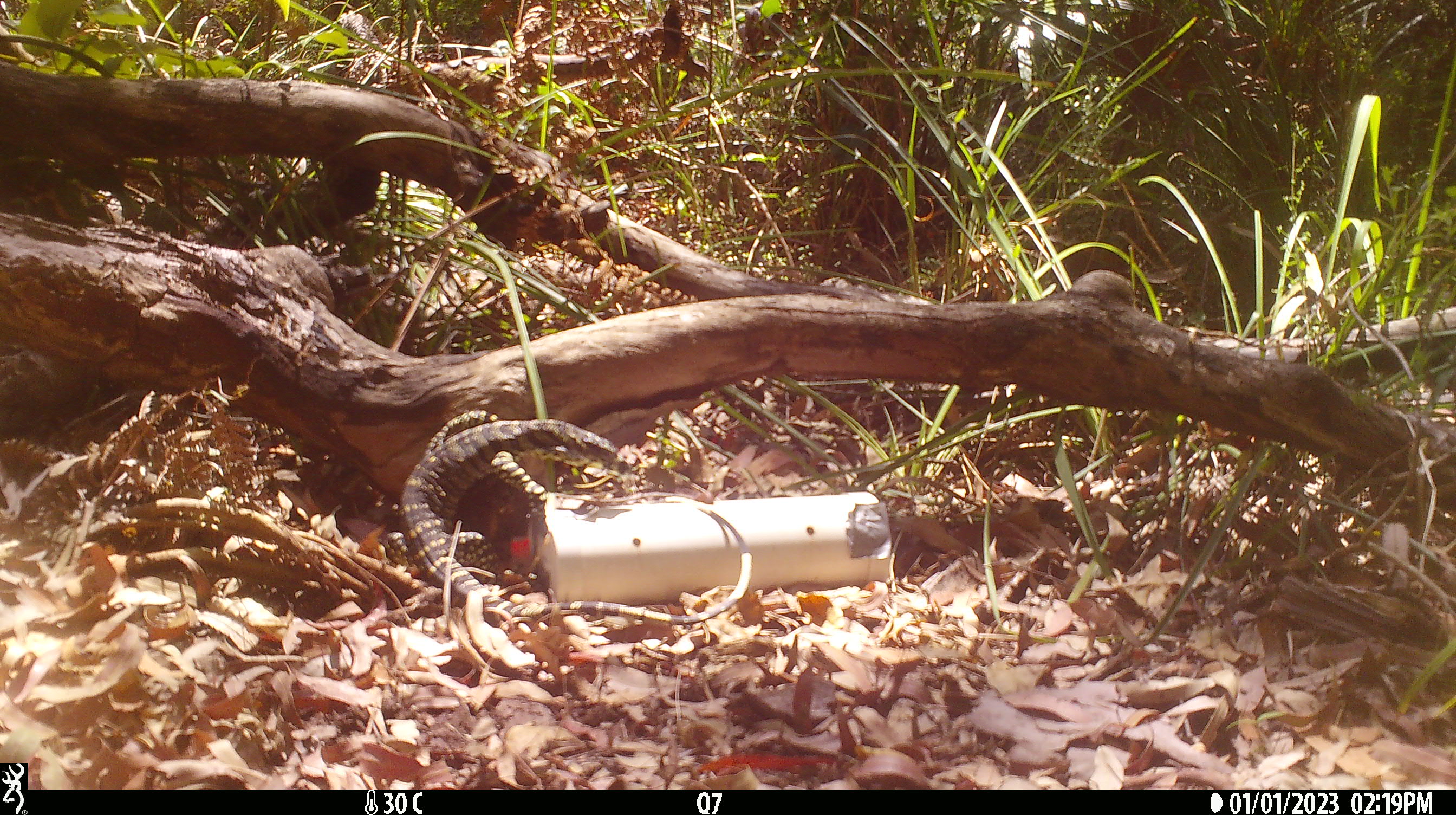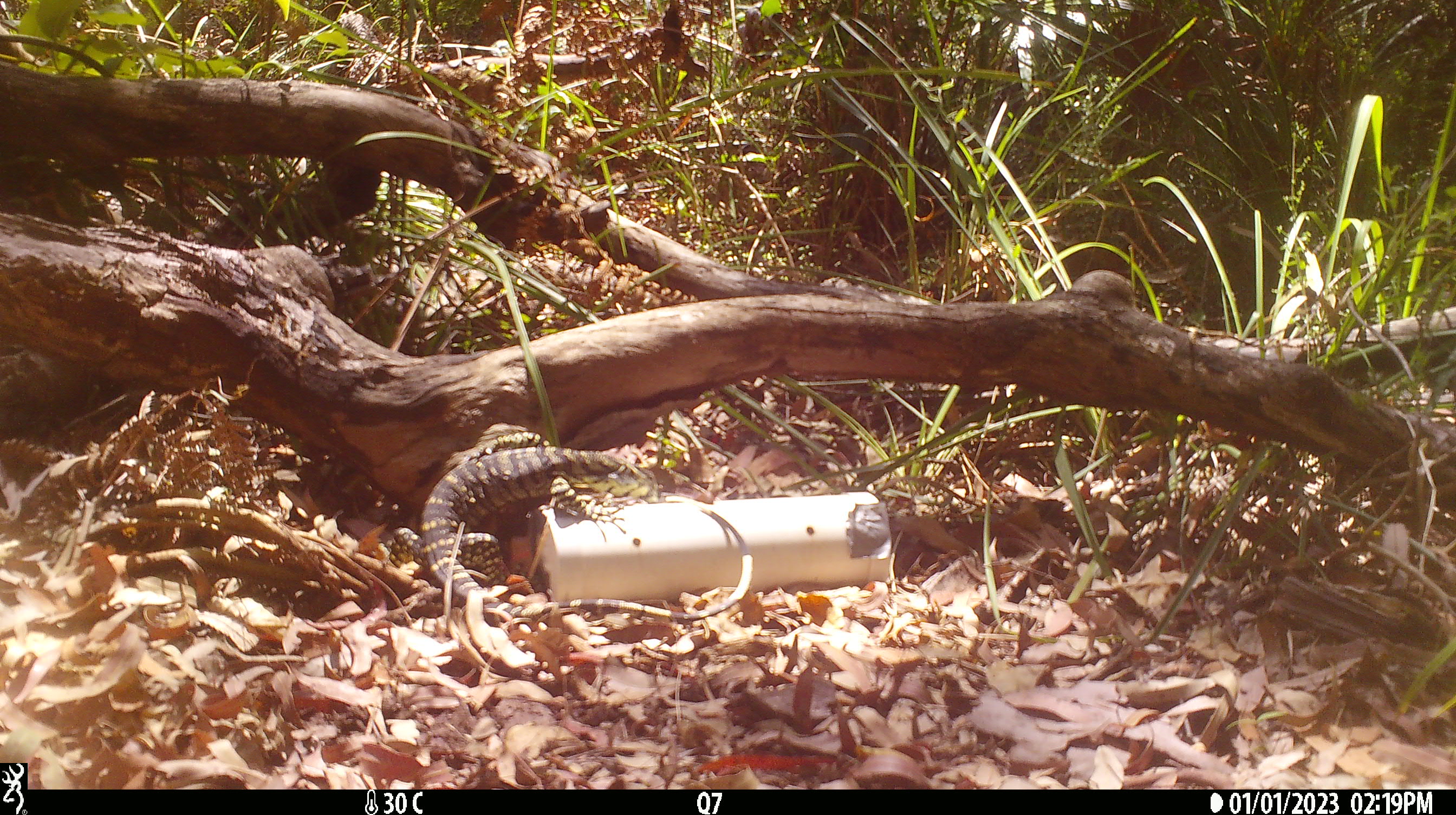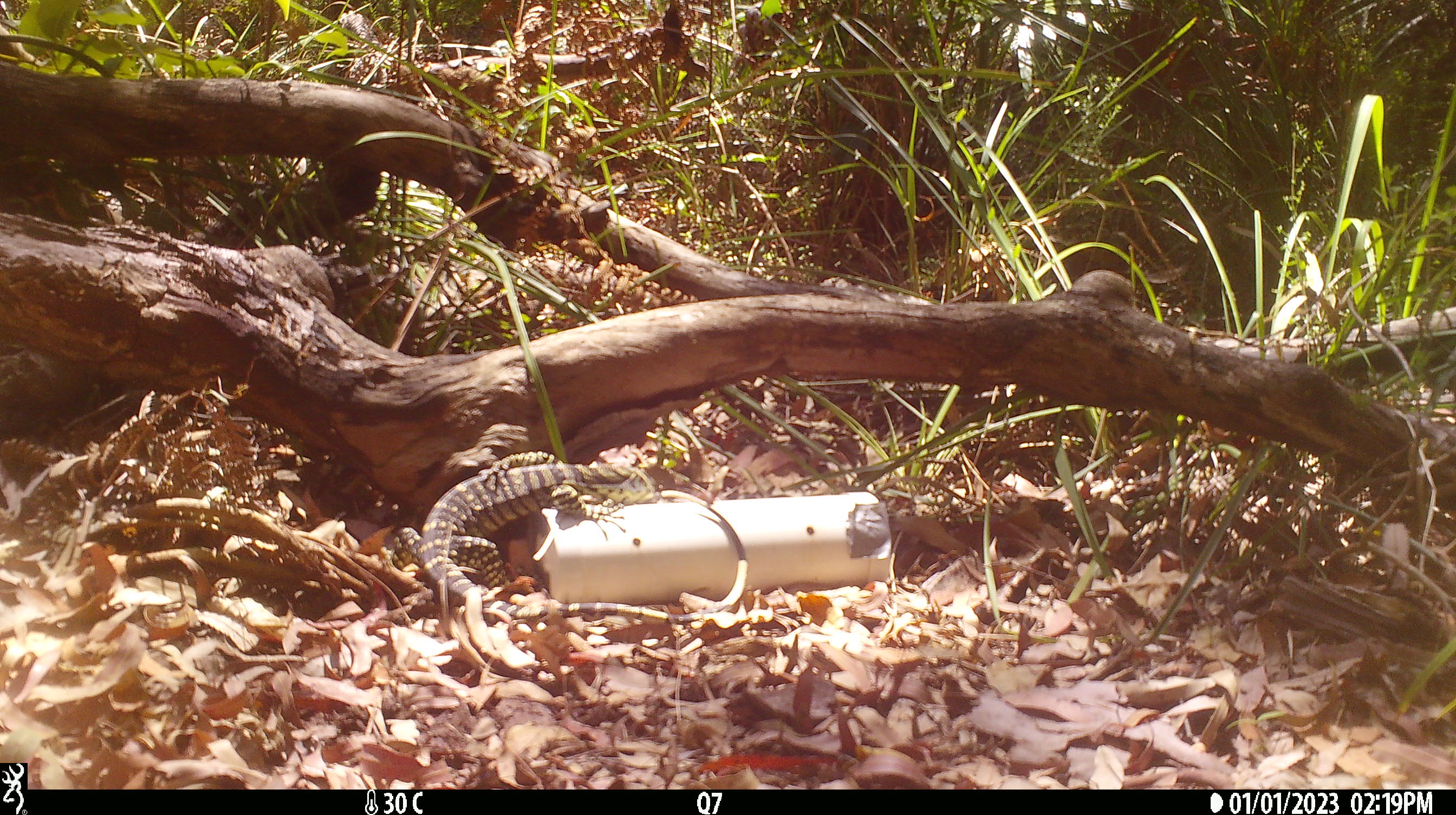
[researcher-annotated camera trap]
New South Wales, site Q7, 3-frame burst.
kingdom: Animalia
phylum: Chordata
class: Reptilia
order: Squamata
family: Varanidae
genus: Varanus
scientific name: Varanus varius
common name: lace monitor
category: goanna